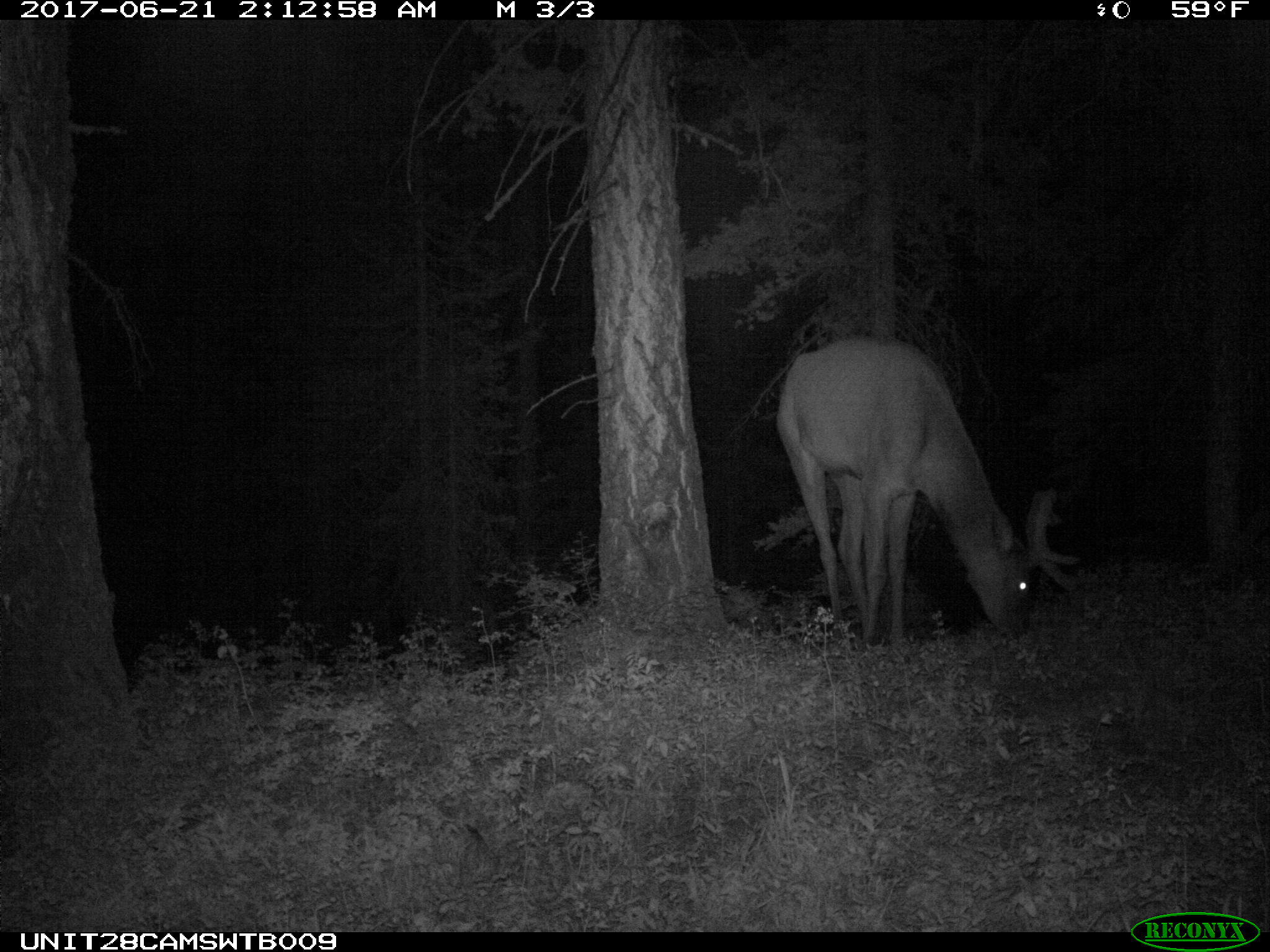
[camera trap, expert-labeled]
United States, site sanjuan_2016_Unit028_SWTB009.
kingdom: Animalia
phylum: Chordata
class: Mammalia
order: Artiodactyla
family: Cervidae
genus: Cervus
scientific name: Cervus elaphus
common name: red deer